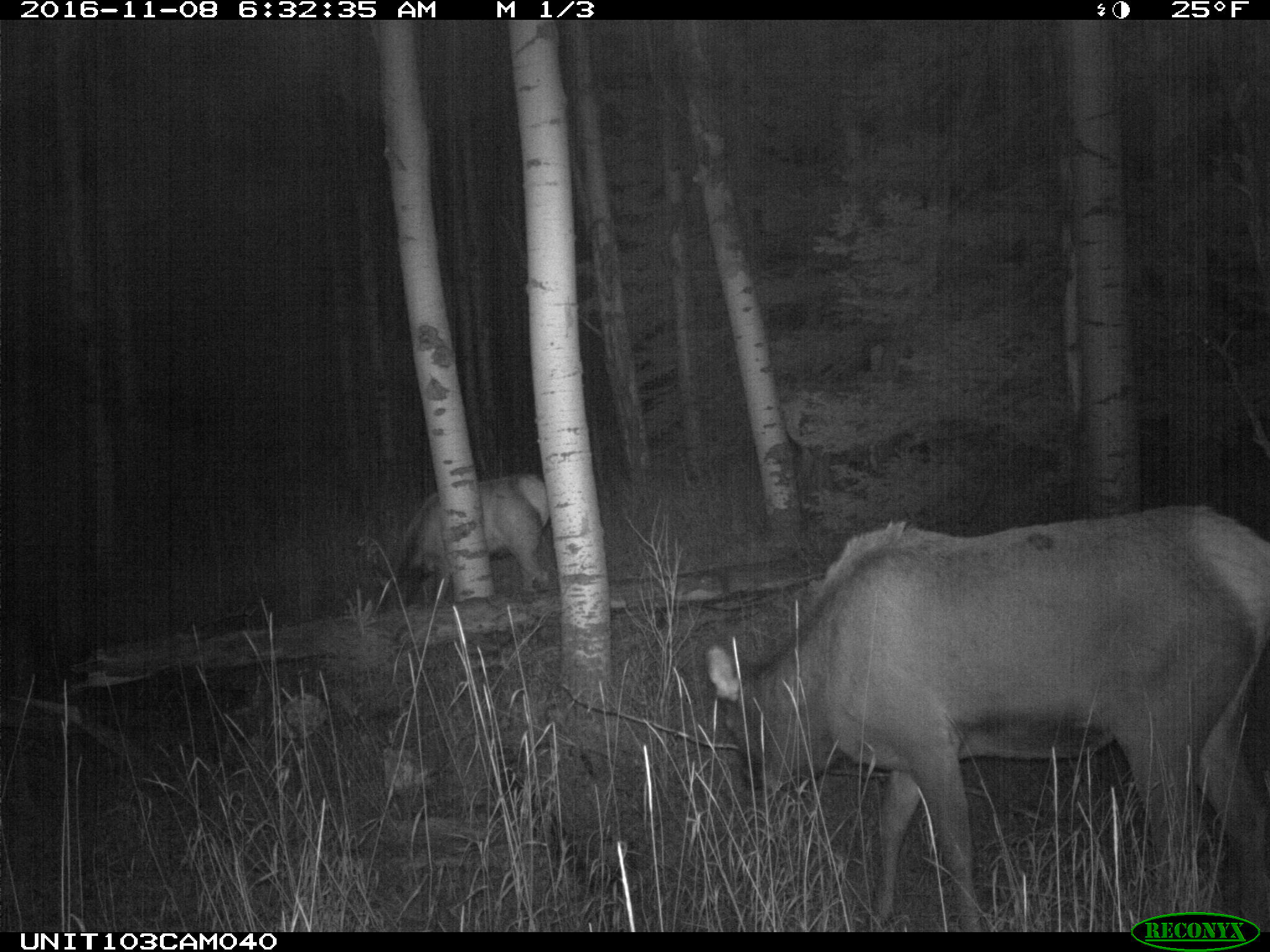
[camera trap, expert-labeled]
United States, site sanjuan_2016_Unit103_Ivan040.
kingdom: Animalia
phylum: Chordata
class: Mammalia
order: Artiodactyla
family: Cervidae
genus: Cervus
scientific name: Cervus elaphus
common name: red deer